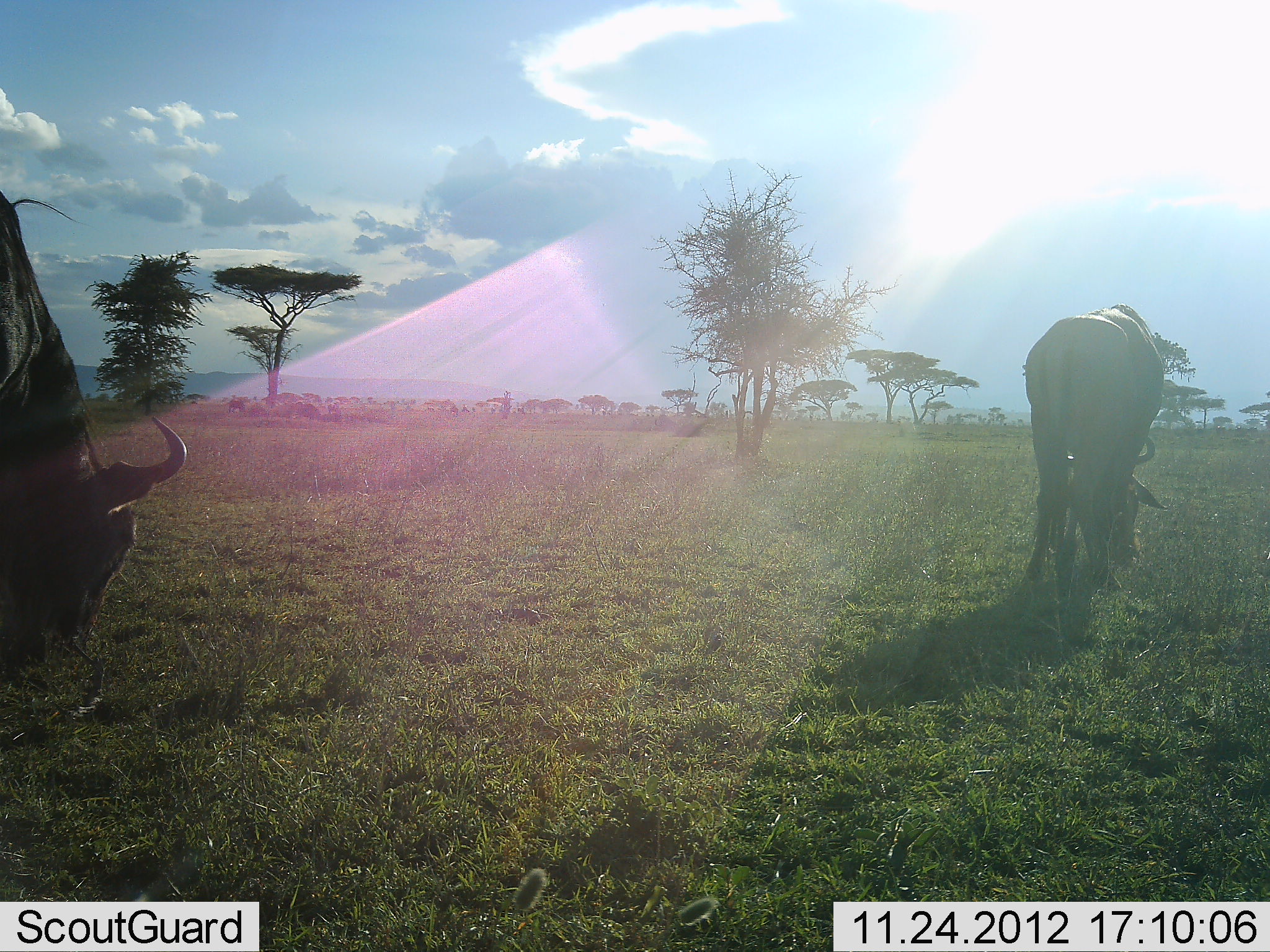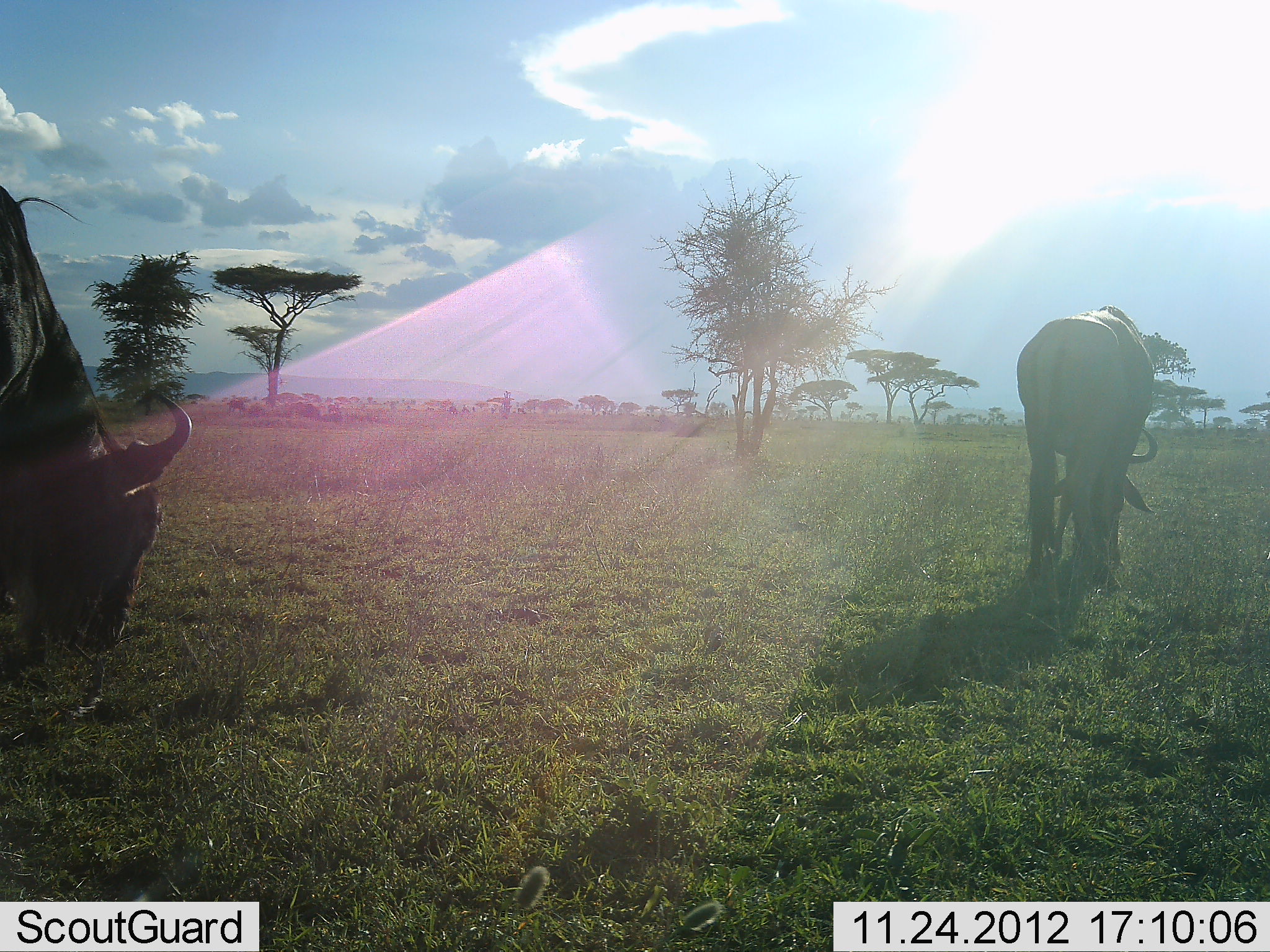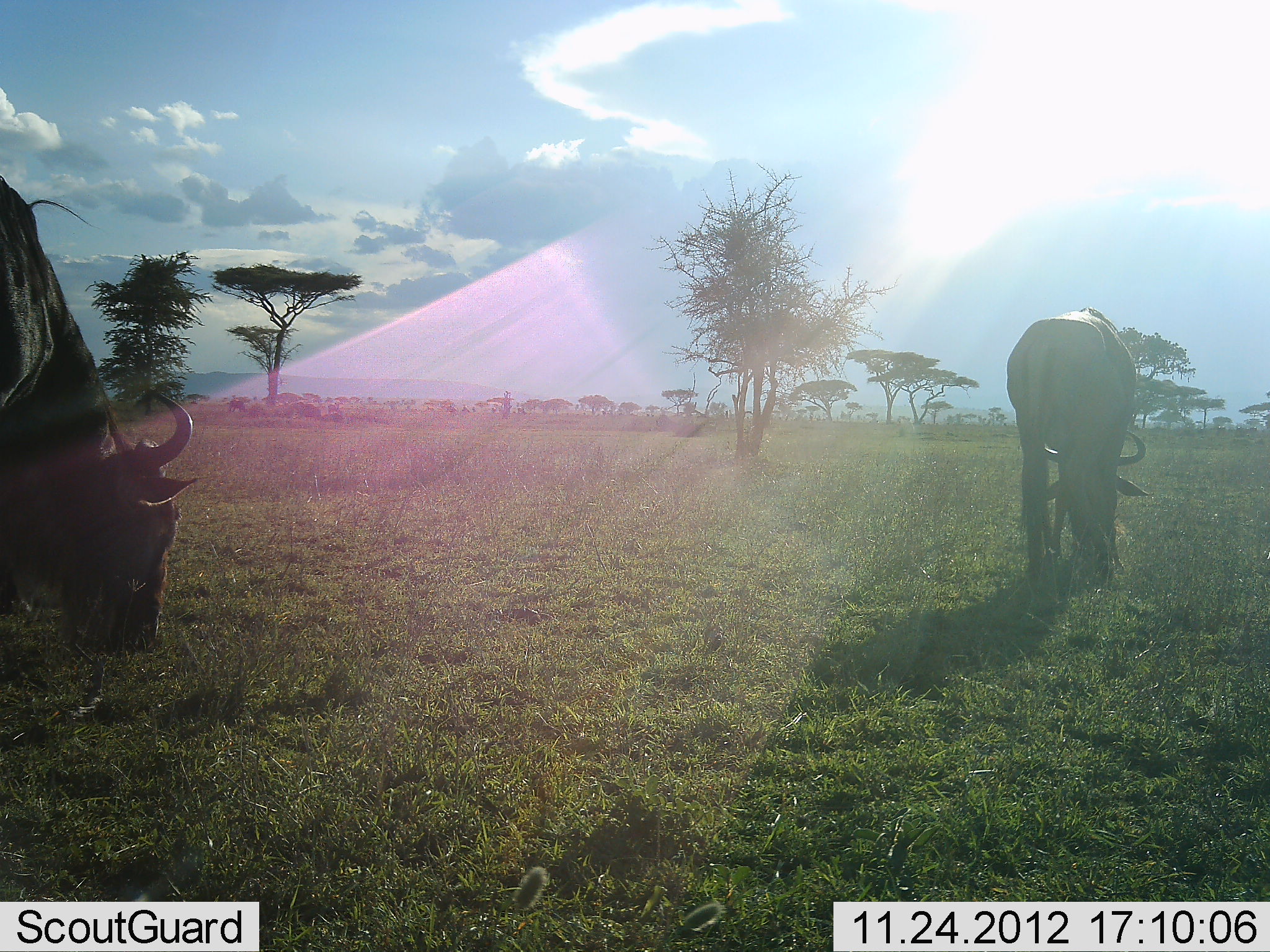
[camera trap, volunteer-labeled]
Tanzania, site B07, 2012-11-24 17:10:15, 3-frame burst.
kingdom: Animalia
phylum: Chordata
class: Mammalia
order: Artiodactyla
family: Bovidae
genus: Connochaetes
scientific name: Connochaetes taurinus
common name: blue wildebeest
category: wildebeest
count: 2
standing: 10%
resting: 0%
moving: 0%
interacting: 0%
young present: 0%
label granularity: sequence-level